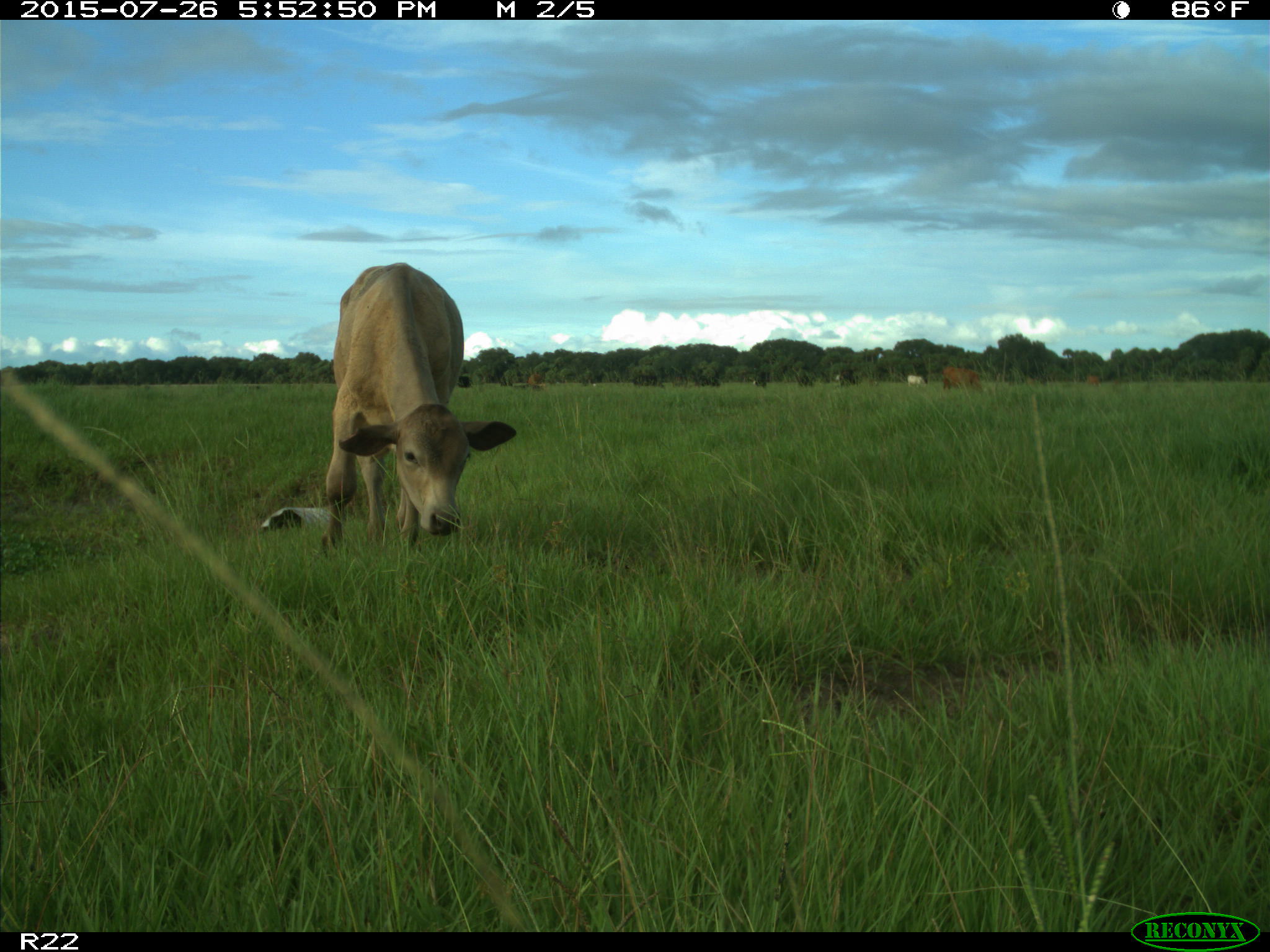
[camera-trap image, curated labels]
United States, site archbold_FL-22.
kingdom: Animalia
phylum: Chordata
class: Mammalia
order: Artiodactyla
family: Bovidae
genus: Bos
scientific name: Bos taurus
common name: domestic cow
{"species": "Bos taurus (domestic cow)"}